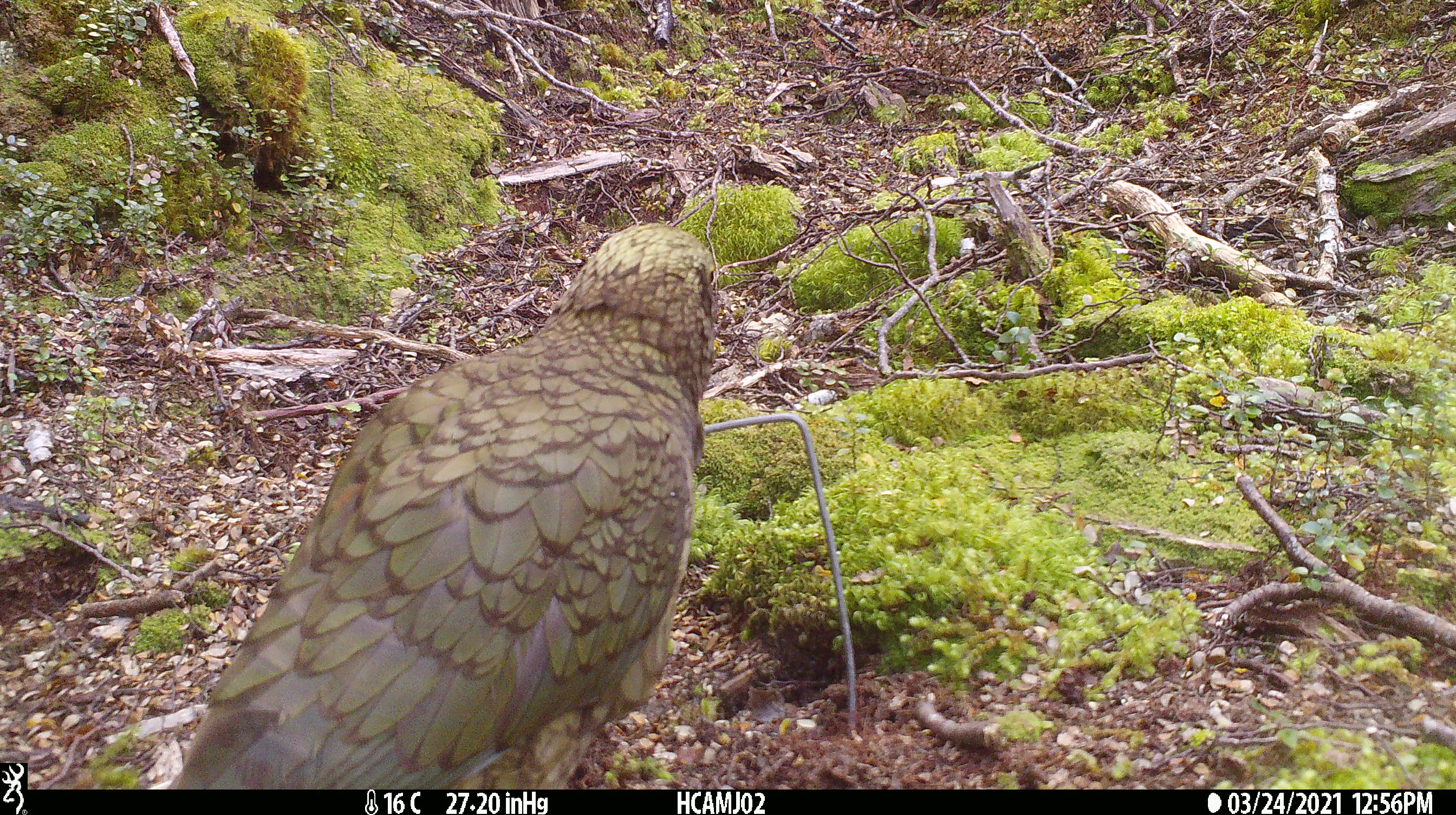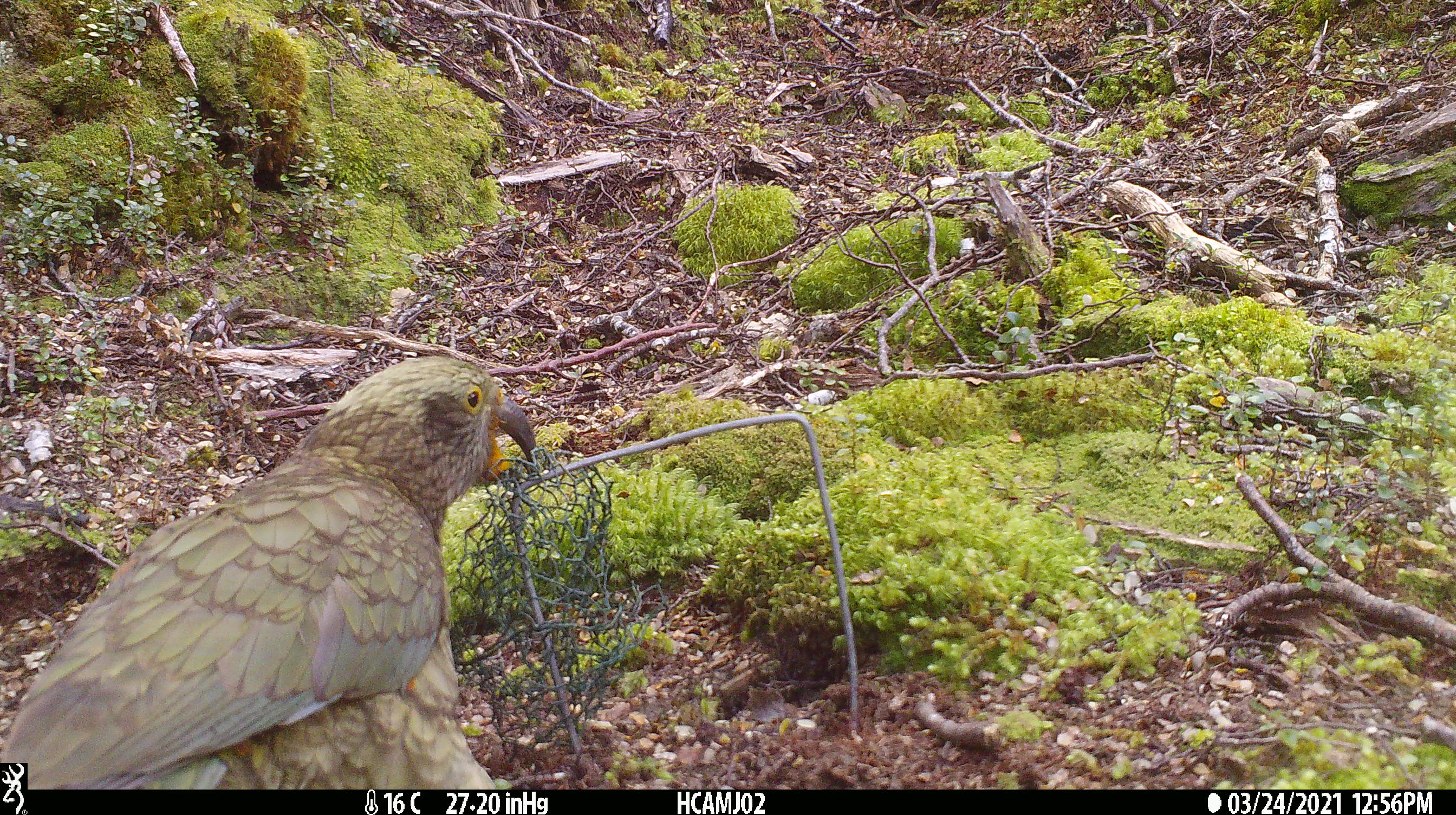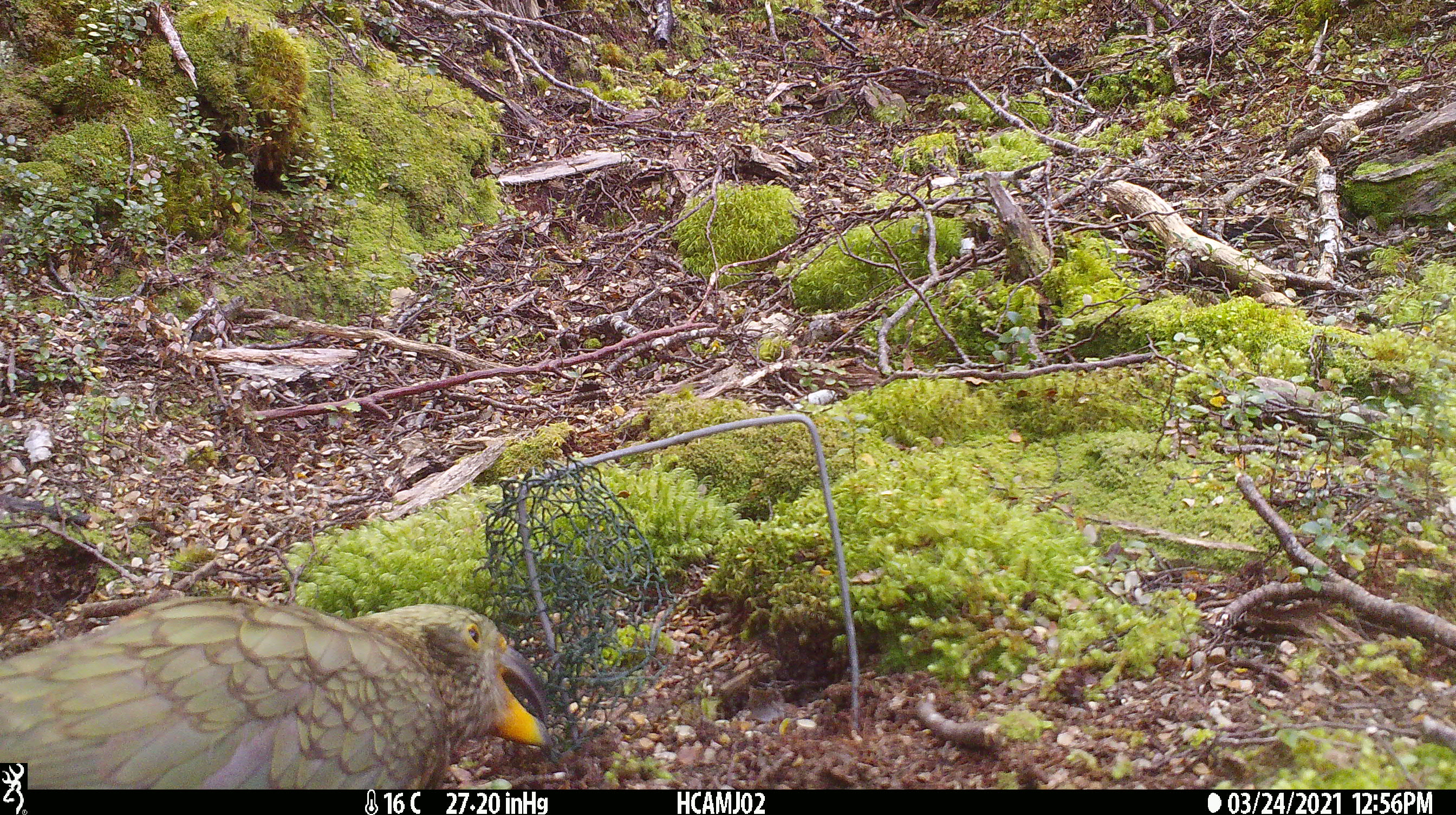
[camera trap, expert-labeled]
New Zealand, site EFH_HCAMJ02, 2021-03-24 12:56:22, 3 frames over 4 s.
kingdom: Animalia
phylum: Chordata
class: Aves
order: Psittaciformes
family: Strigopidae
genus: Nestor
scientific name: Nestor notabilis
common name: kea